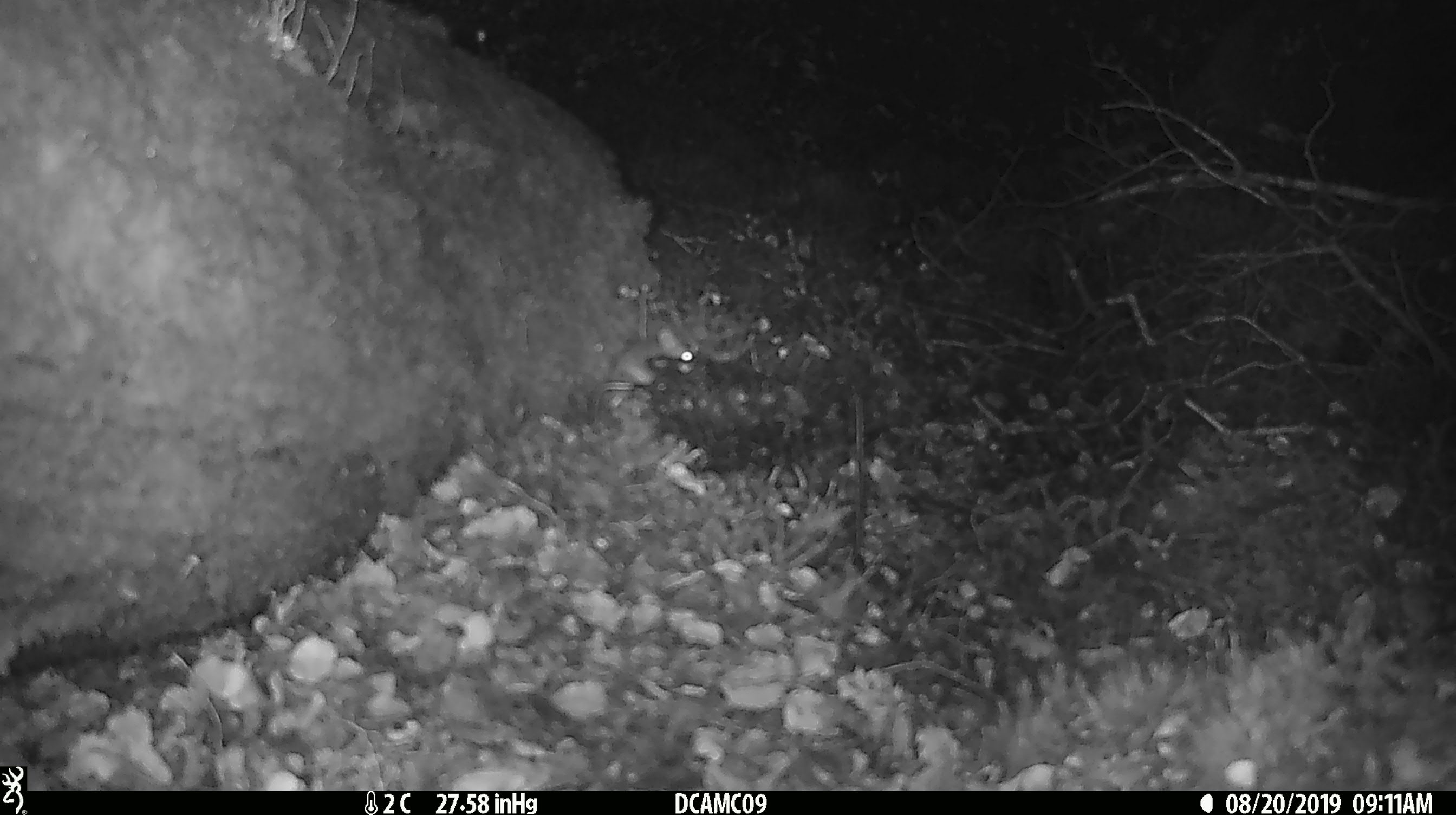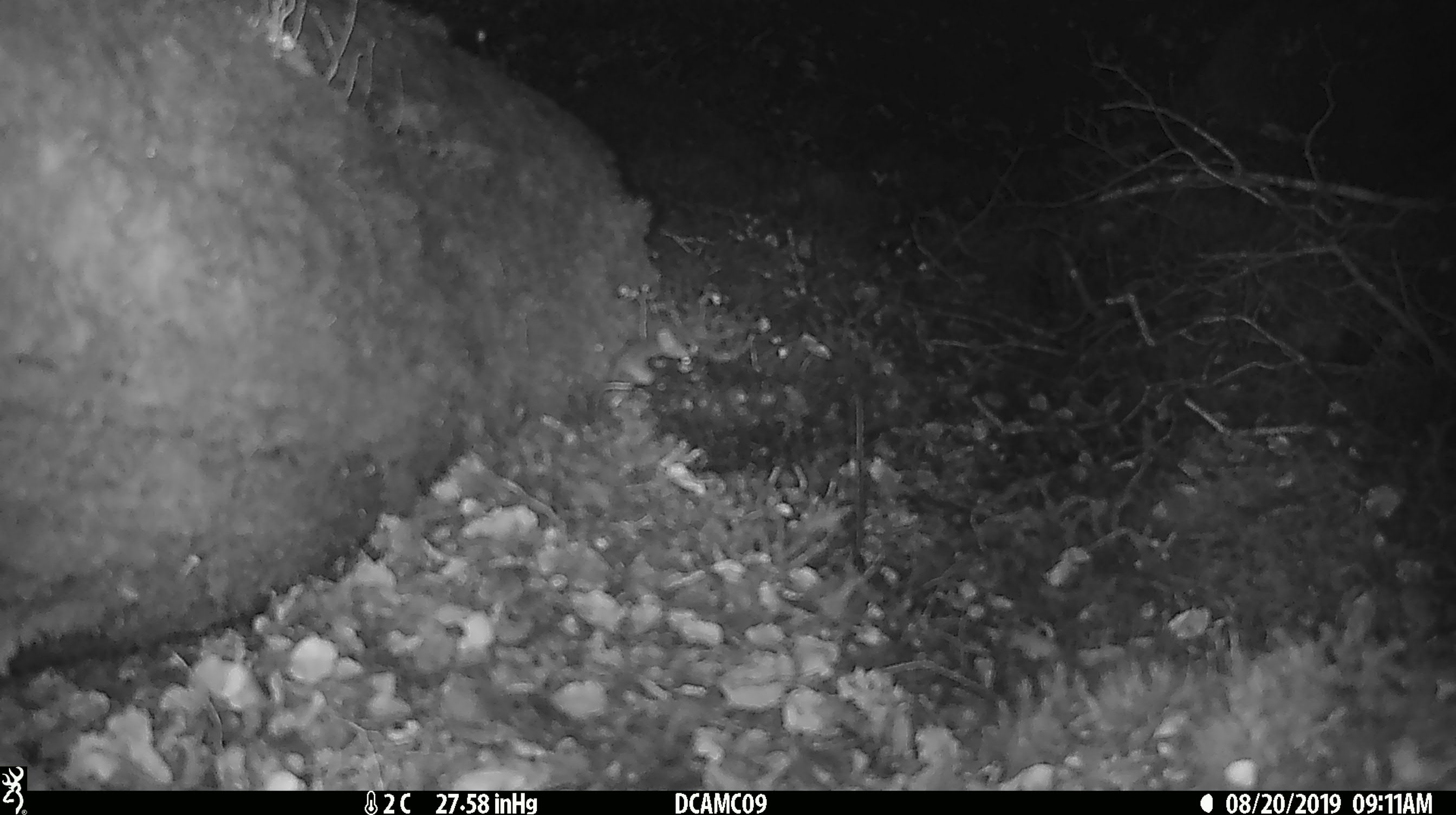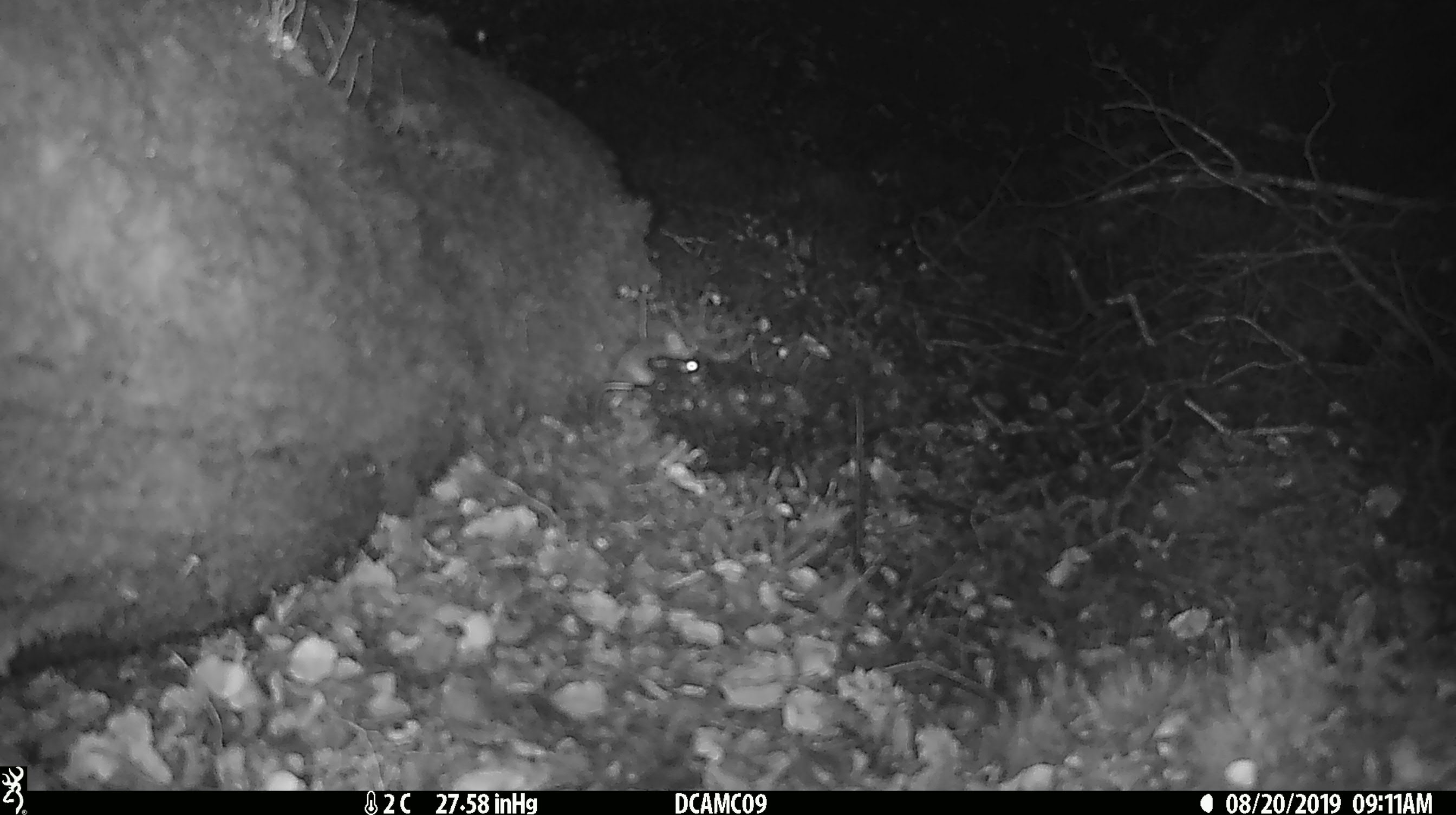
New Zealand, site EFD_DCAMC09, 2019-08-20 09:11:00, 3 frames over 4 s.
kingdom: Animalia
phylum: Chordata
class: Mammalia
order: Rodentia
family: Muridae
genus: Mus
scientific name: Mus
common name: mouse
Mouse (Mus).